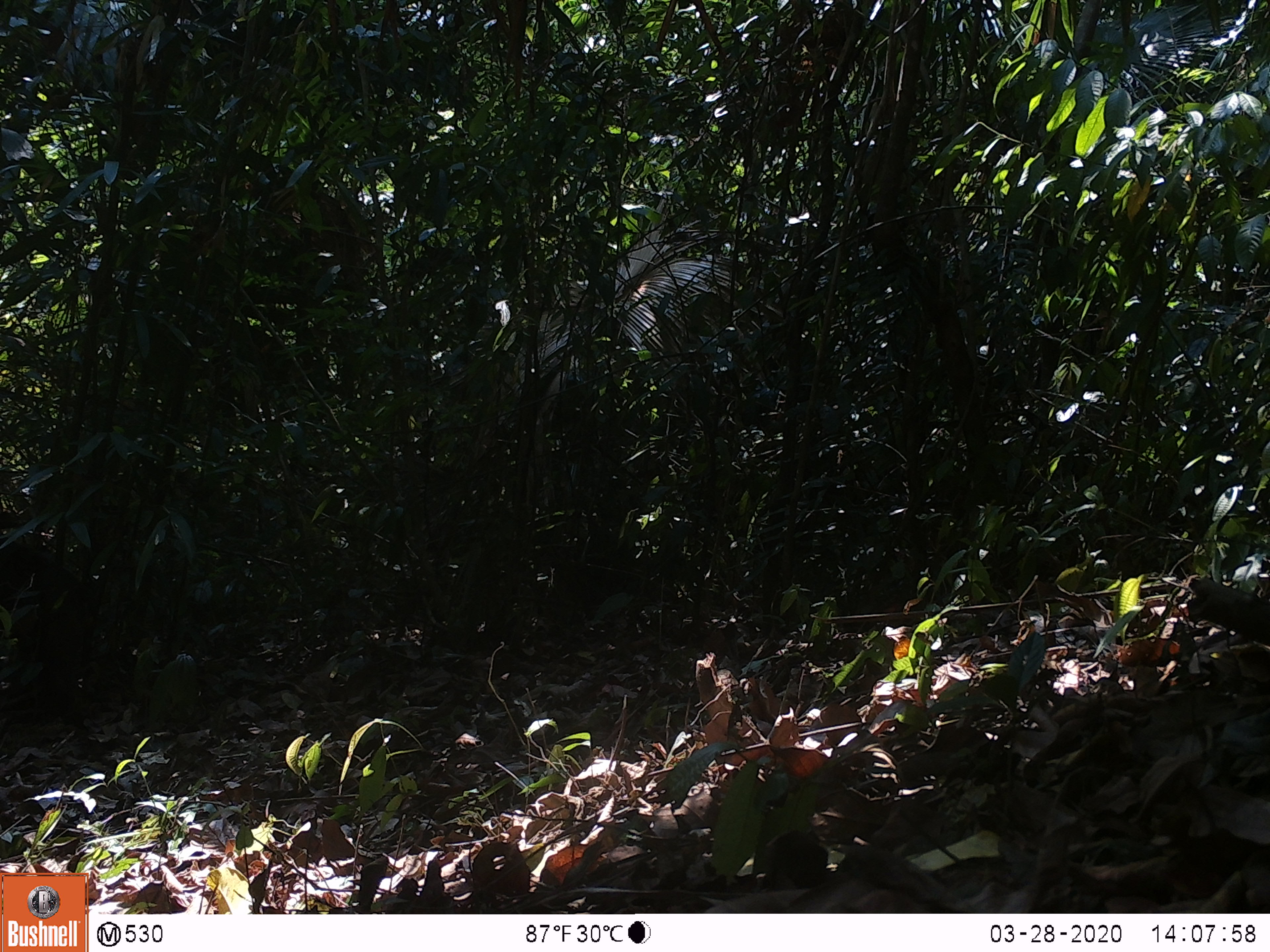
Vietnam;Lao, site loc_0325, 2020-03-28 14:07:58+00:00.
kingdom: Animalia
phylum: Chordata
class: Mammalia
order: Primates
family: Cercopithecidae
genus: Macaca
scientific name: Macaca arctoides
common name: stump-tailed macaque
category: stump tailed macaque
Stump tailed macaque (stump-tailed macaque) (Macaca arctoides). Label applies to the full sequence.